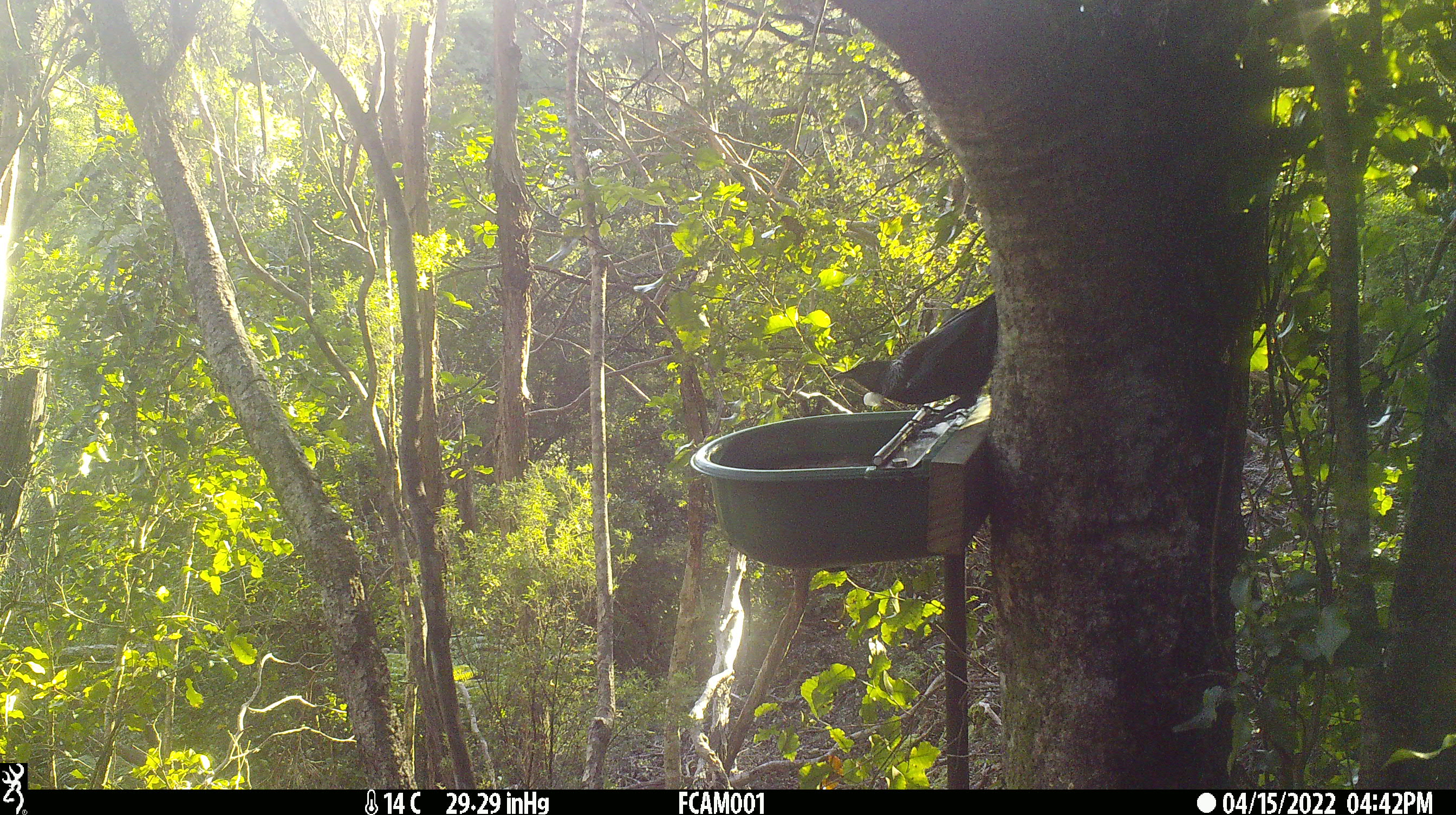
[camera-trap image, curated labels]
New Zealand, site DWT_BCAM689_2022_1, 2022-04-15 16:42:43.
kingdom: Animalia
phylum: Chordata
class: Aves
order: Passeriformes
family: Meliphagidae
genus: Prosthemadera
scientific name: Prosthemadera novaeseelandiae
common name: tui